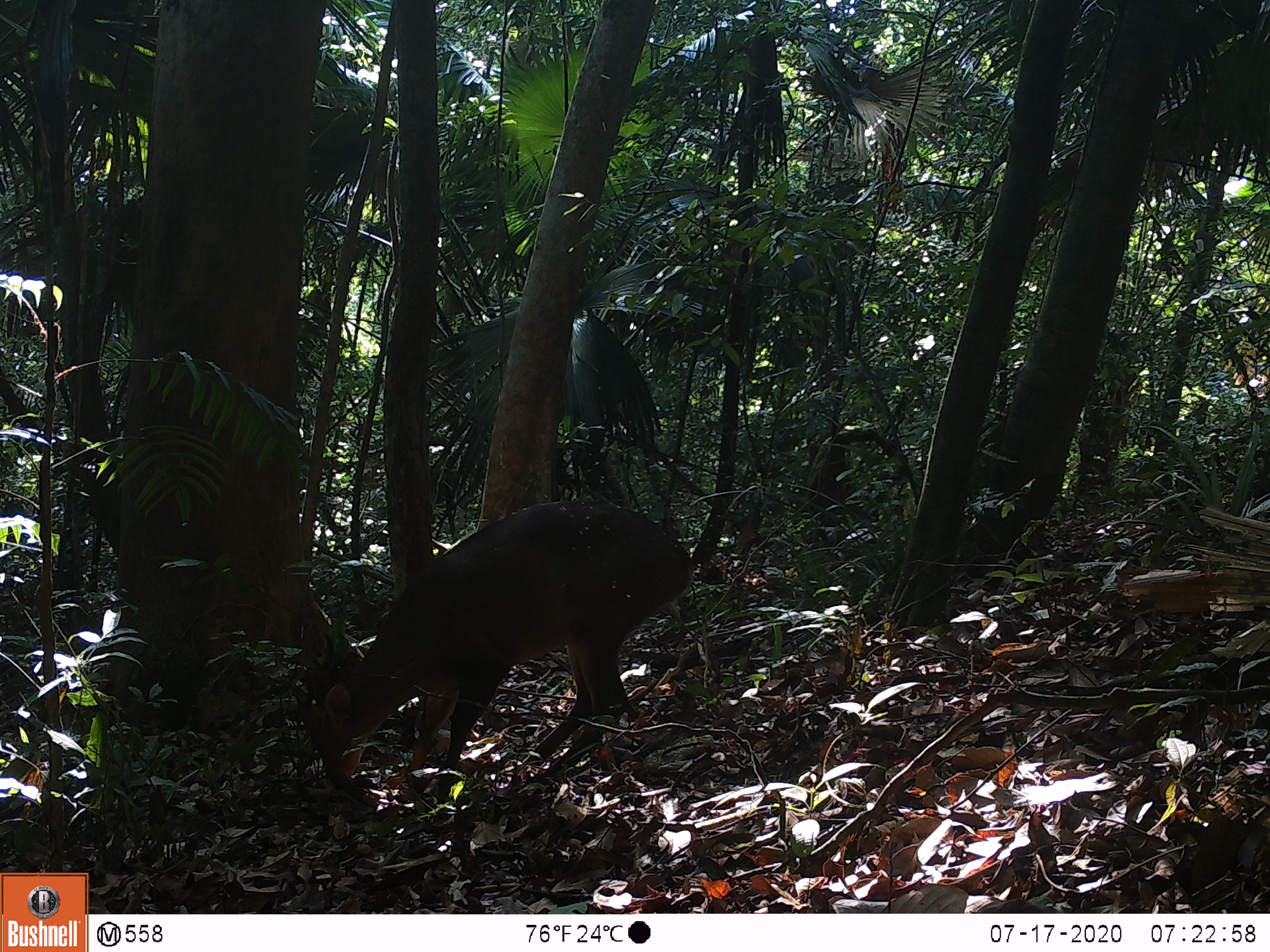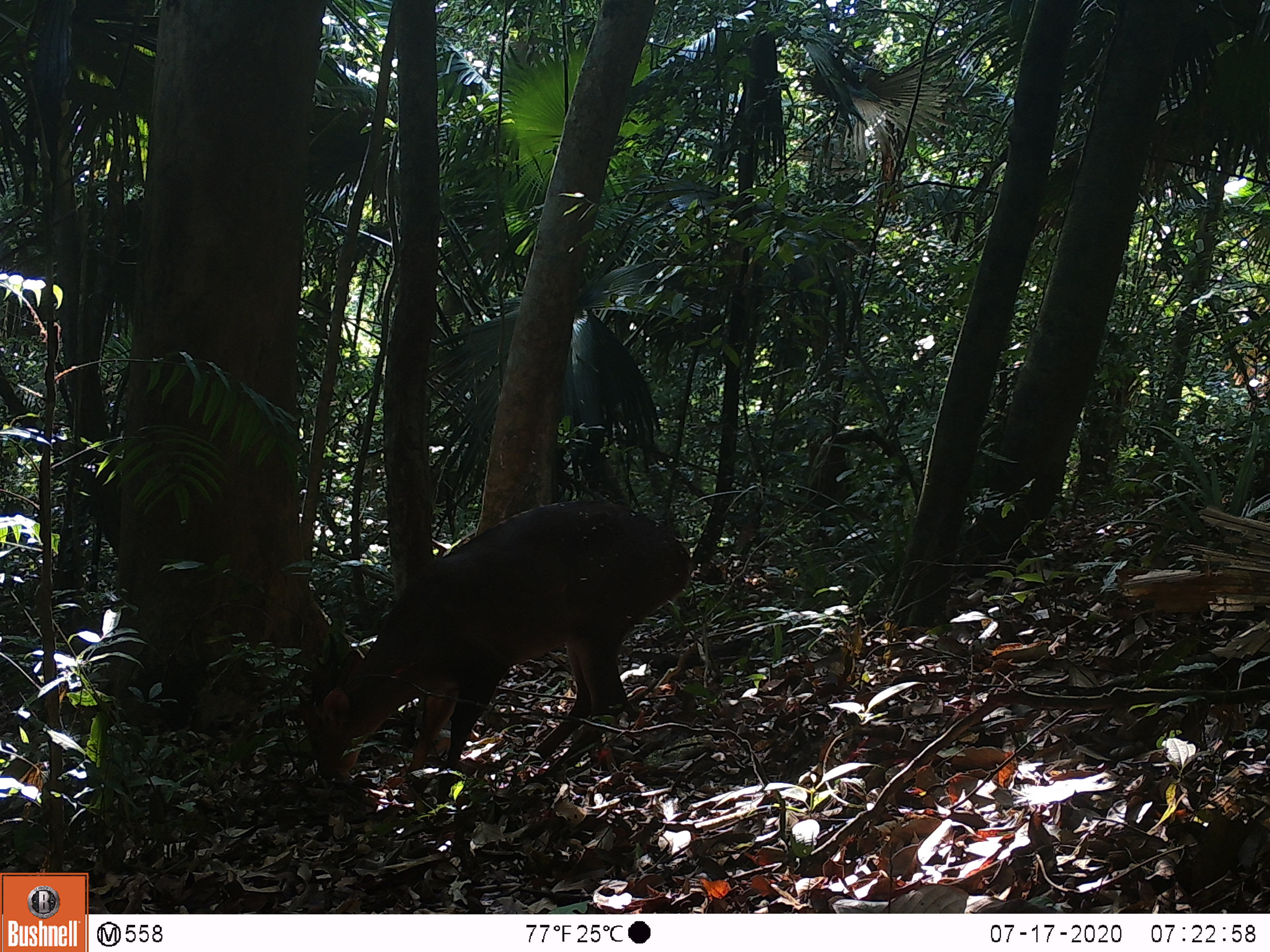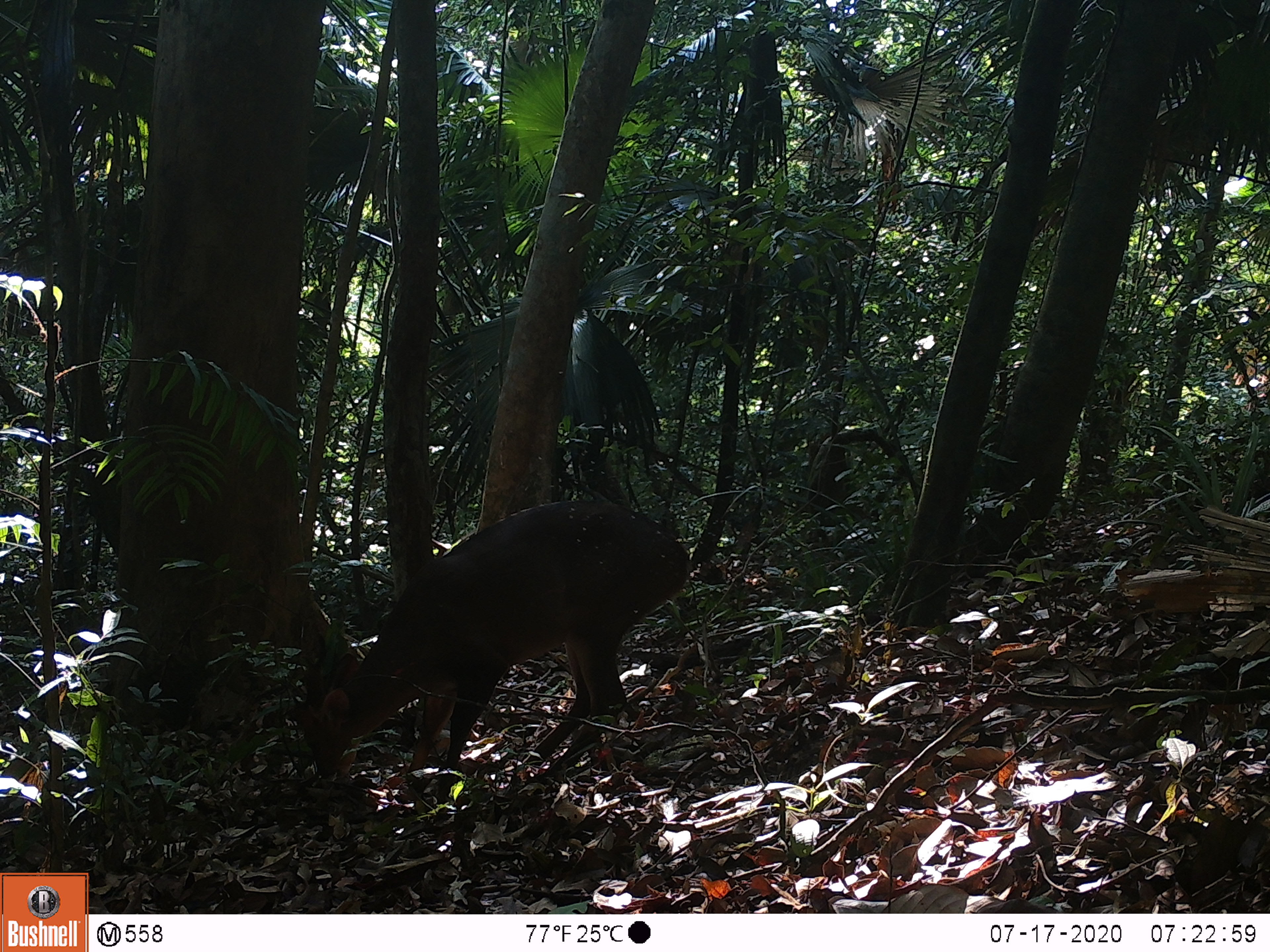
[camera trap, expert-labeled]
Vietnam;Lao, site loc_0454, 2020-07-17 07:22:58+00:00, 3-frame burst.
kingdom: Animalia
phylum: Chordata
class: Mammalia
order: Artiodactyla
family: Cervidae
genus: Muntiacus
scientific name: Muntiacus vuquangensis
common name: large-antlered muntjac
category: large antlered muntjac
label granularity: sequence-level